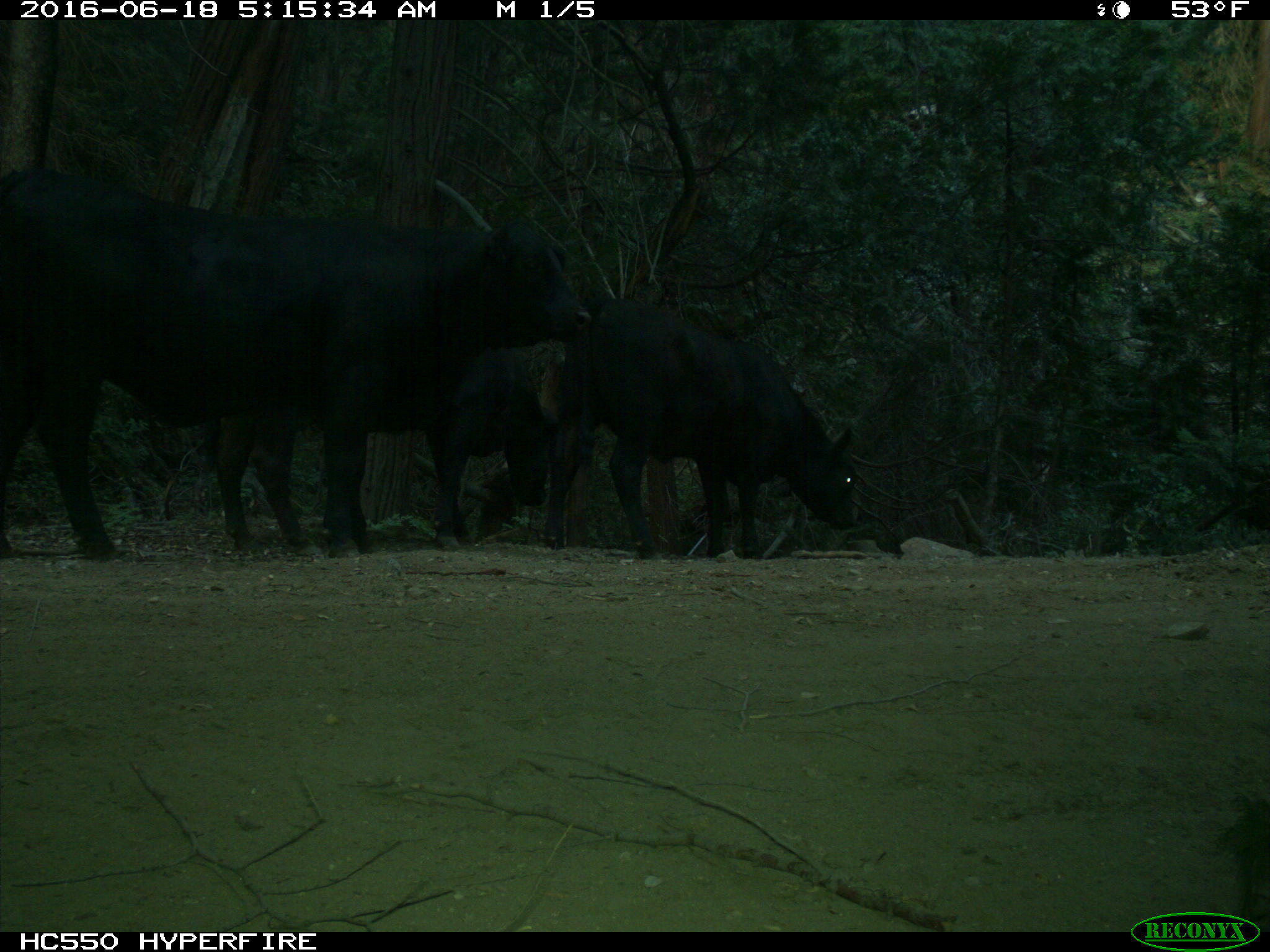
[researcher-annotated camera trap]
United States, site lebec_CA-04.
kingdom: Animalia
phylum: Chordata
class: Mammalia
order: Artiodactyla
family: Bovidae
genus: Bos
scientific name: Bos taurus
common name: domestic cow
Bos taurus (domestic cow).